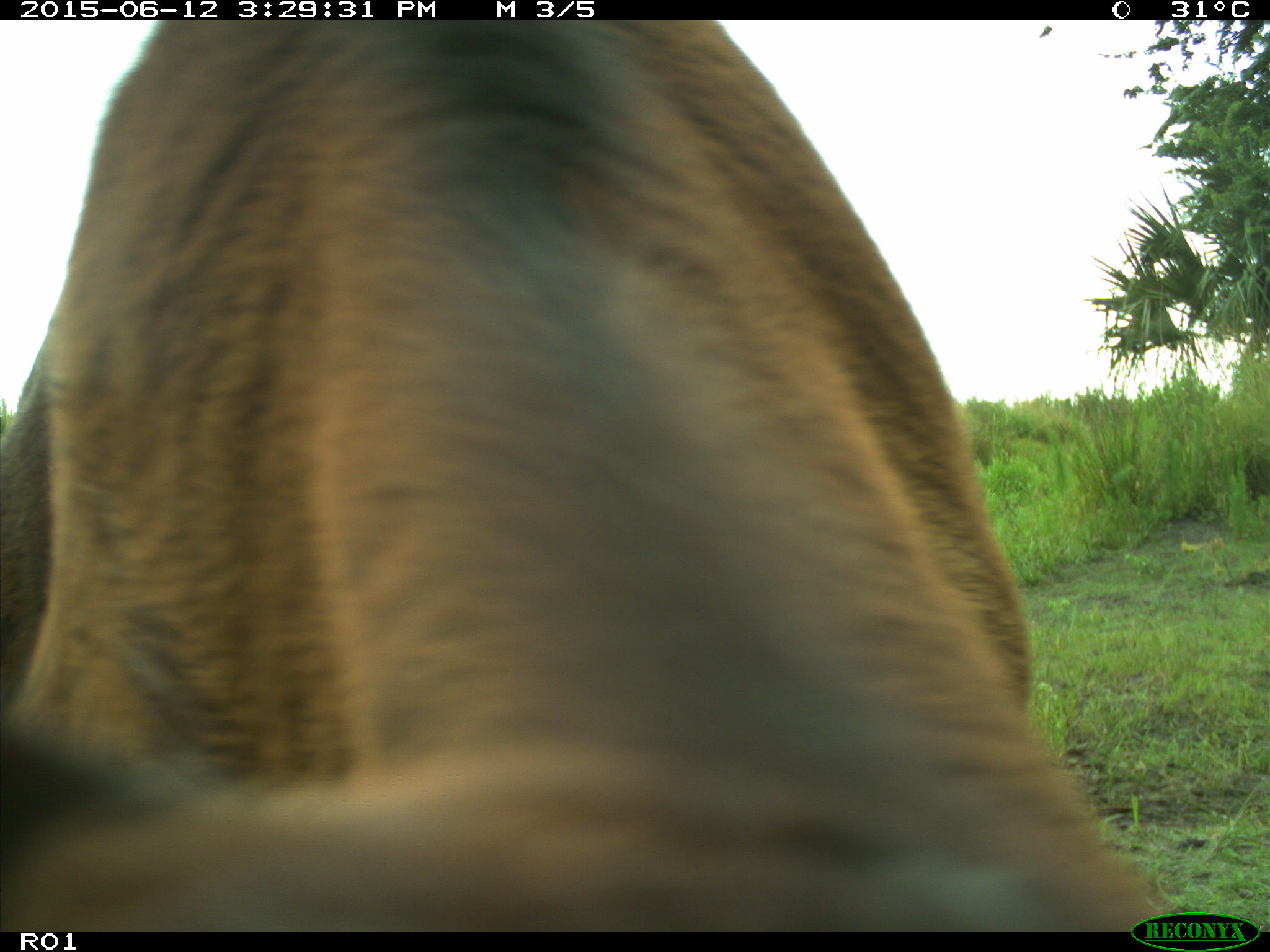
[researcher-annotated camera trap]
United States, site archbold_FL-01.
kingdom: Animalia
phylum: Chordata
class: Mammalia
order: Artiodactyla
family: Bovidae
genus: Bos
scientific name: Bos taurus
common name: domestic cow